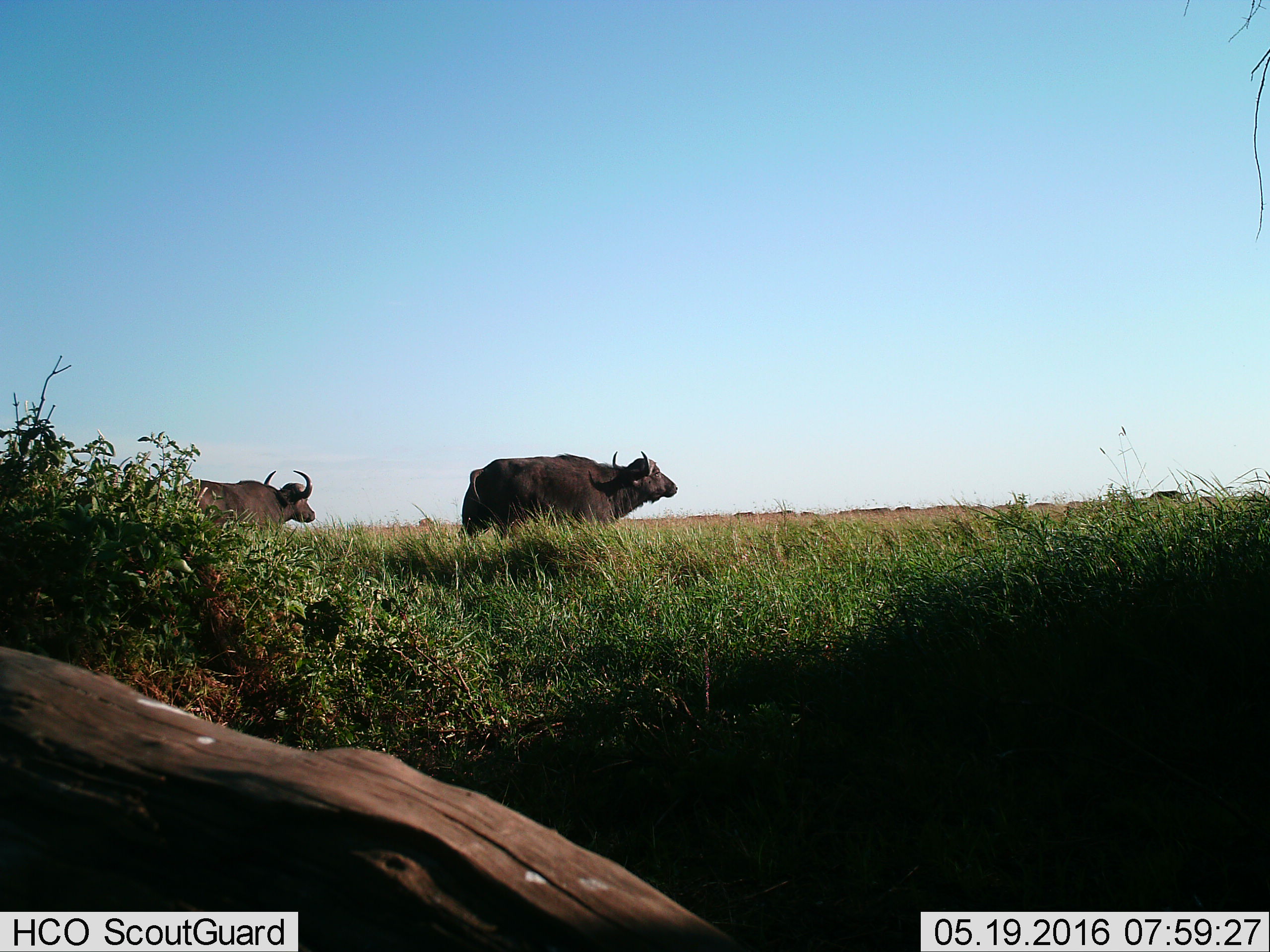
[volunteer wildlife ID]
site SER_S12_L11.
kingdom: Animalia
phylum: Chordata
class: Mammalia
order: Artiodactyla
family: Bovidae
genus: Syncerus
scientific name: Syncerus caffer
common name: african buffalo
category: buffalo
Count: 2.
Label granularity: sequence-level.